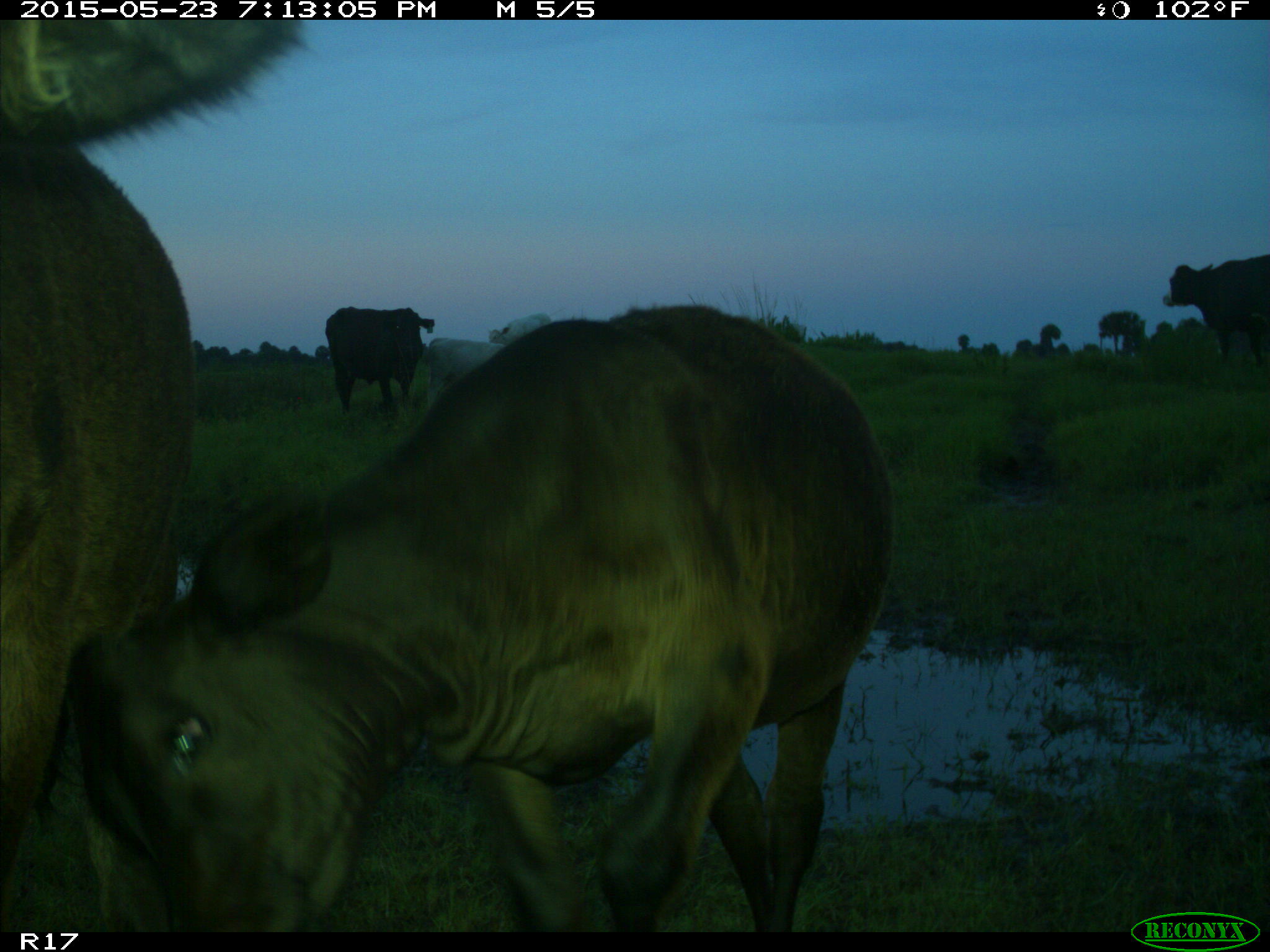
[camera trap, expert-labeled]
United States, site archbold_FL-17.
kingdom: Animalia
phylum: Chordata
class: Mammalia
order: Artiodactyla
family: Bovidae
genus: Bos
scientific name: Bos taurus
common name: domestic cow